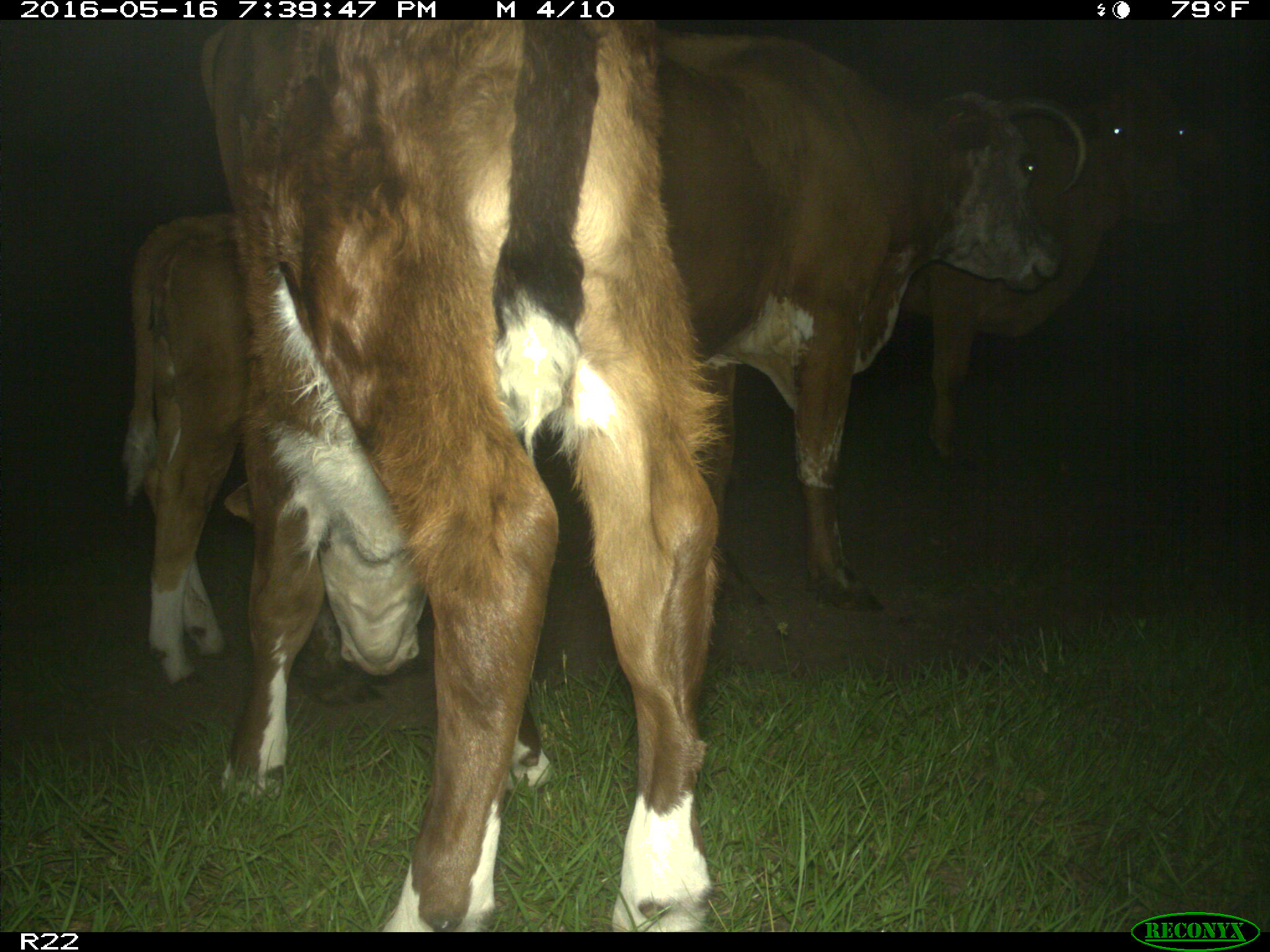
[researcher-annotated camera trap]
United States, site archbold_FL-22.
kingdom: Animalia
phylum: Chordata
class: Mammalia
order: Artiodactyla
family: Bovidae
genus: Bos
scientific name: Bos taurus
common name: domestic cow